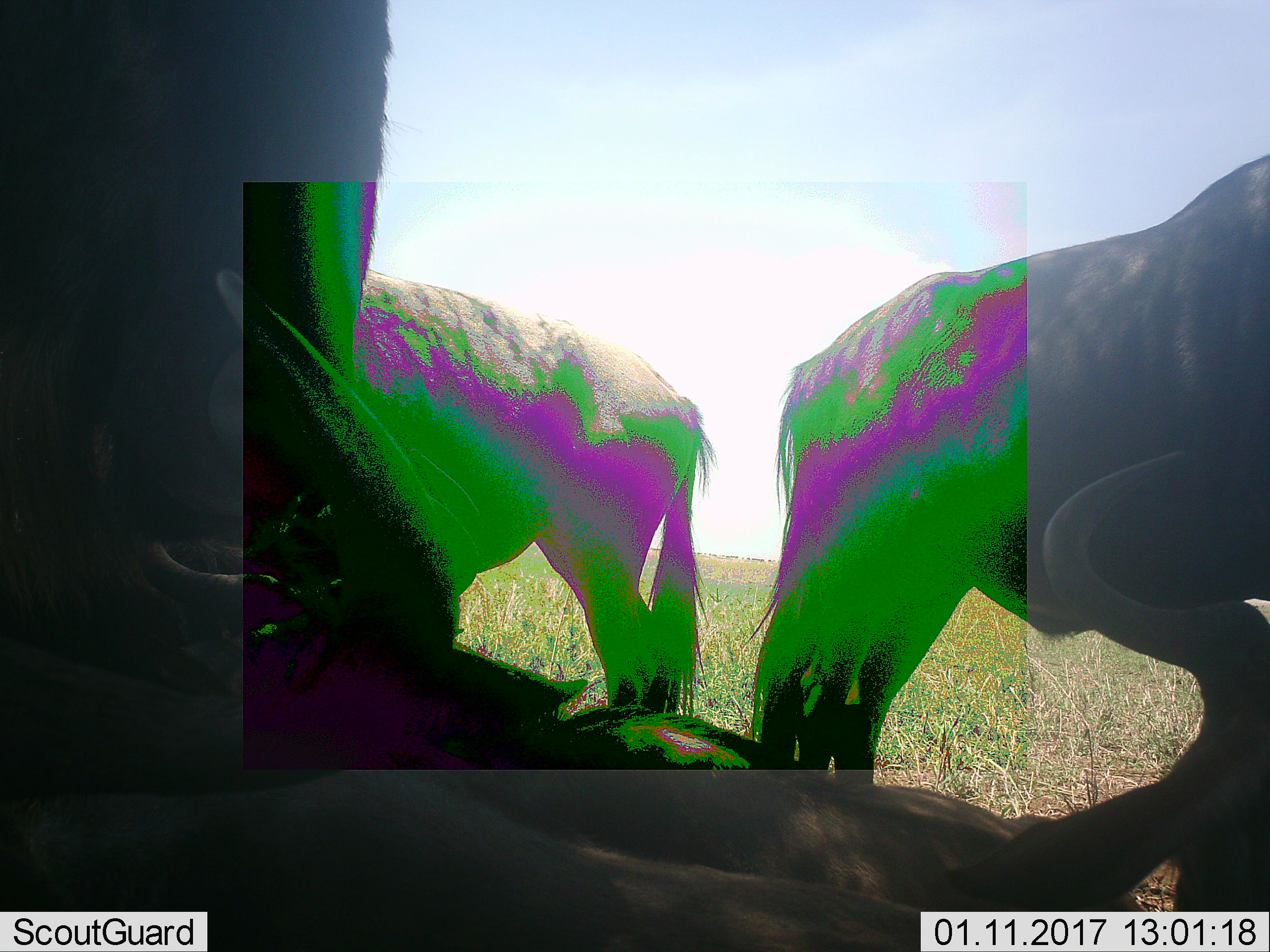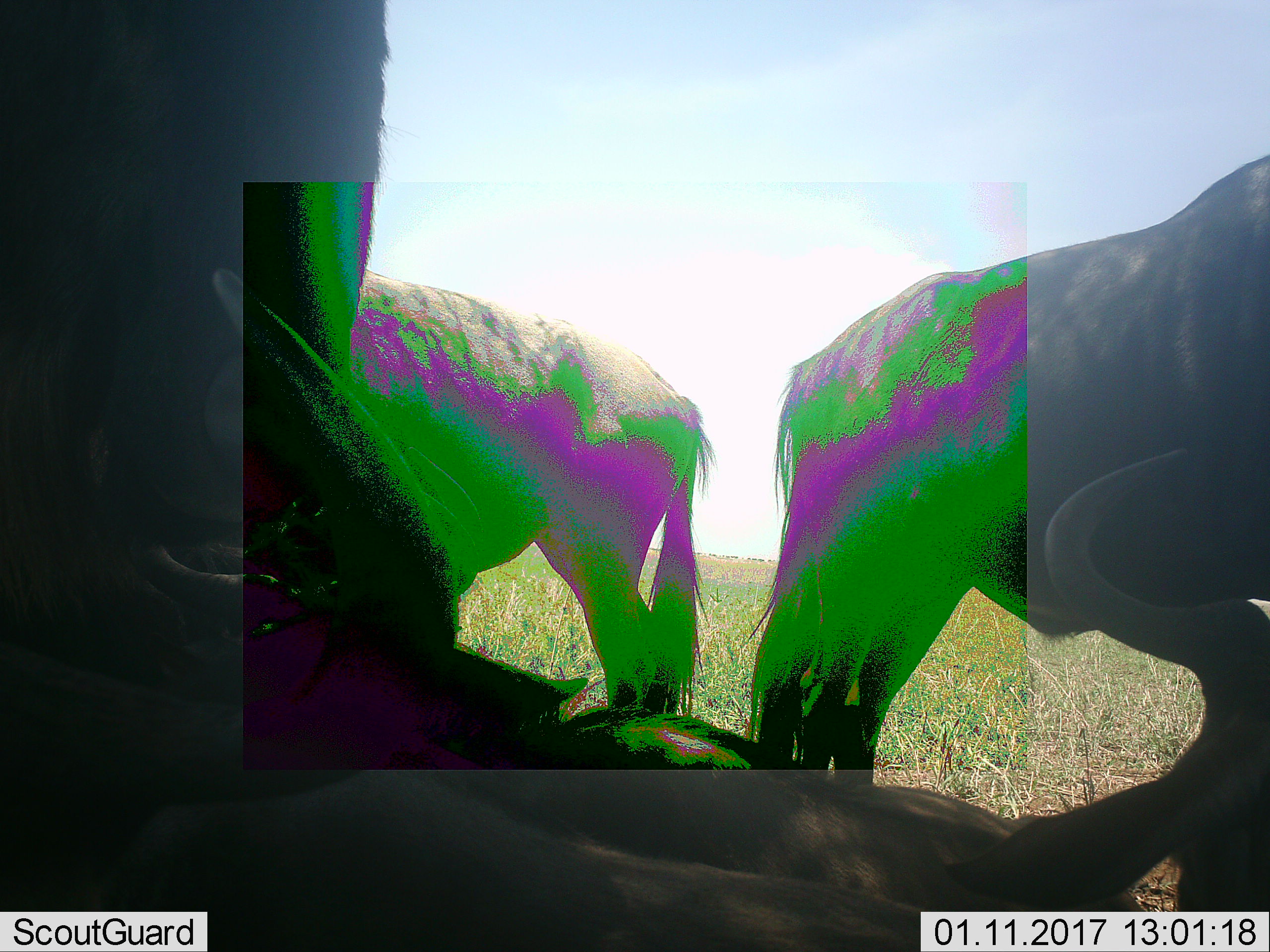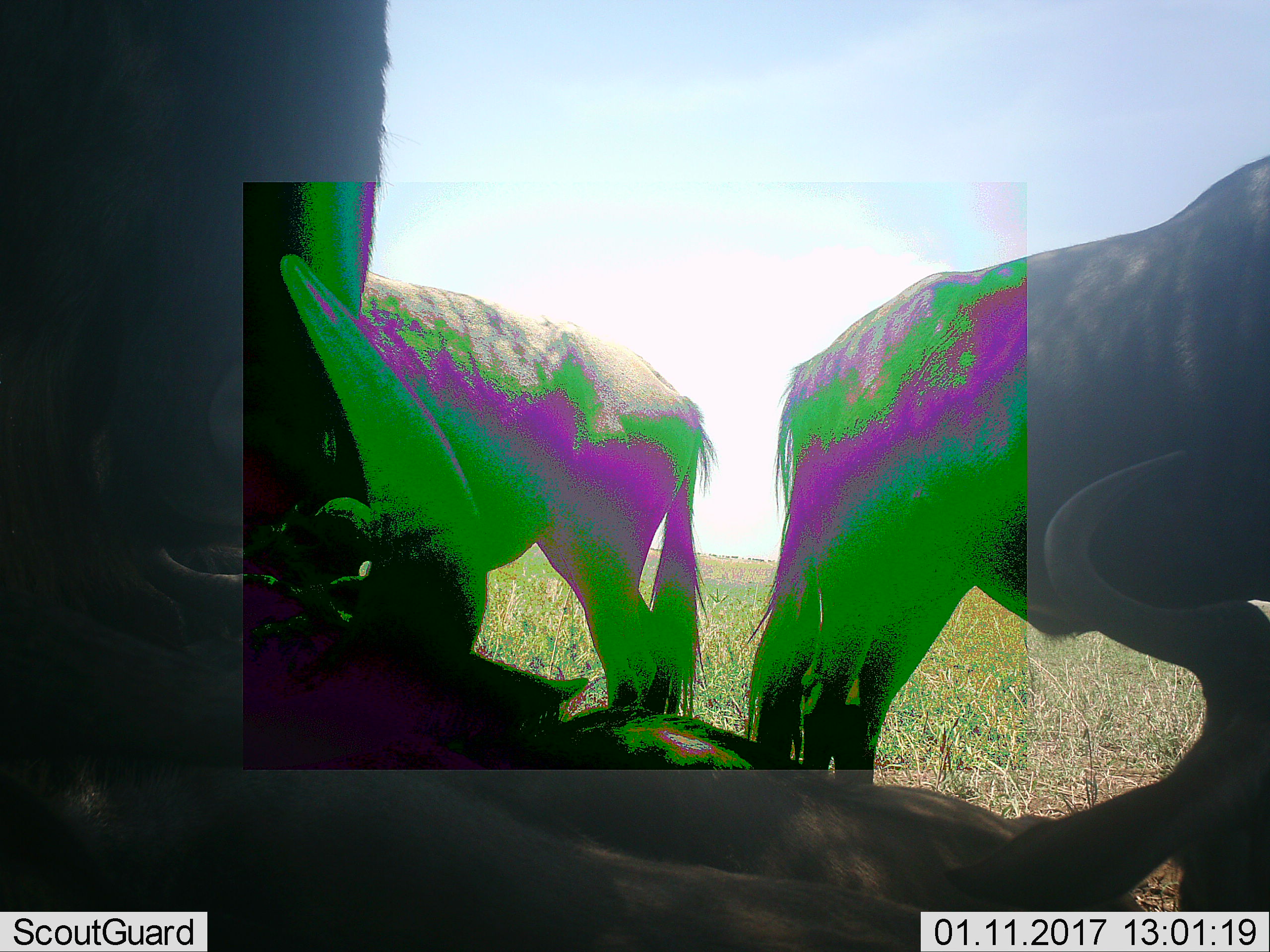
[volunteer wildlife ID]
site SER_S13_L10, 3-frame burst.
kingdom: Animalia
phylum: Chordata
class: Mammalia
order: Artiodactyla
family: Bovidae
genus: Connochaetes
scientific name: Connochaetes taurinus taurinus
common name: blue wildebeest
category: wildebeestblue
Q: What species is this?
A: Wildebeestblue (blue wildebeest) (Connochaetes taurinus taurinus).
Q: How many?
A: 4.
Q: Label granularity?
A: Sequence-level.